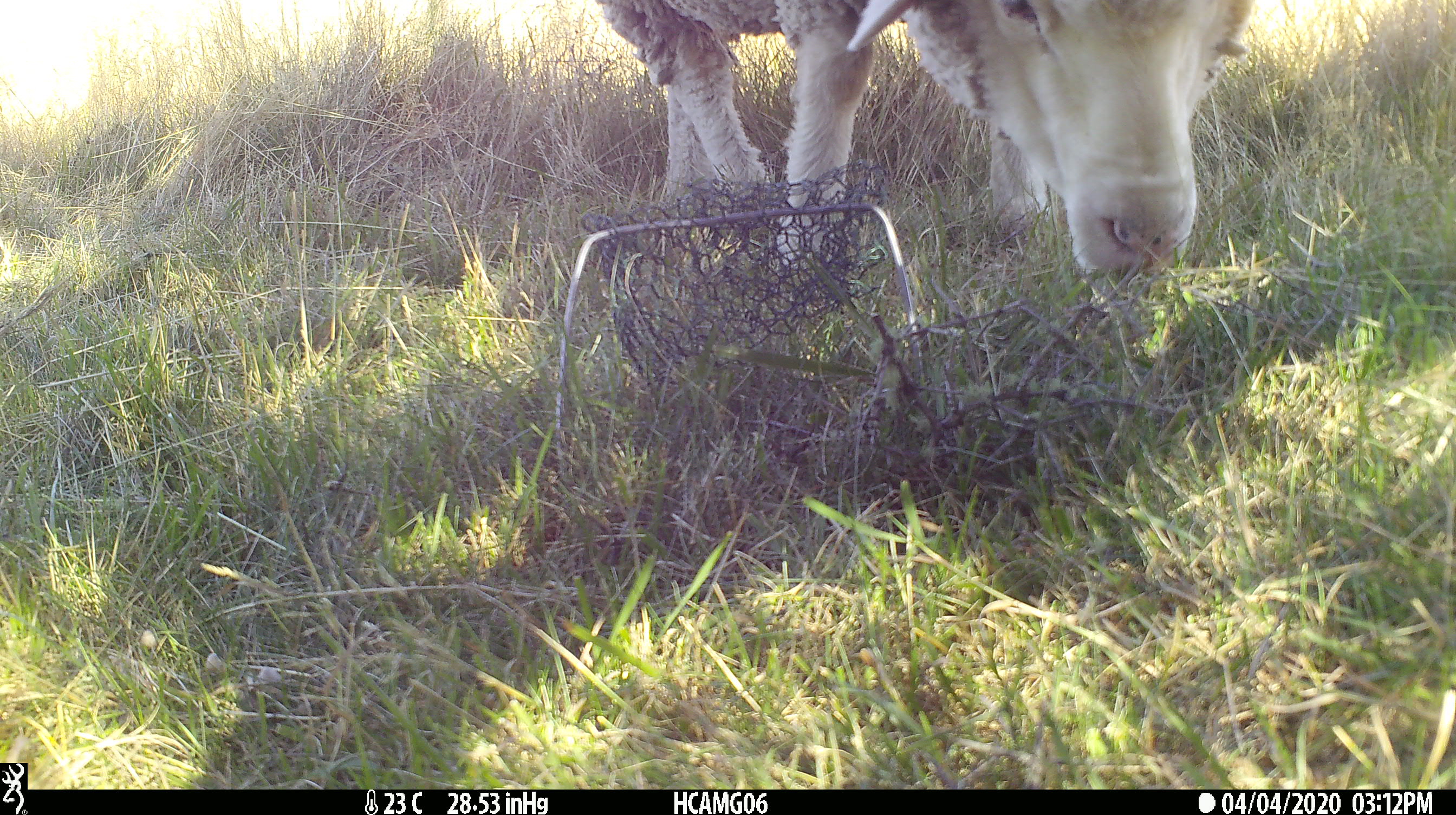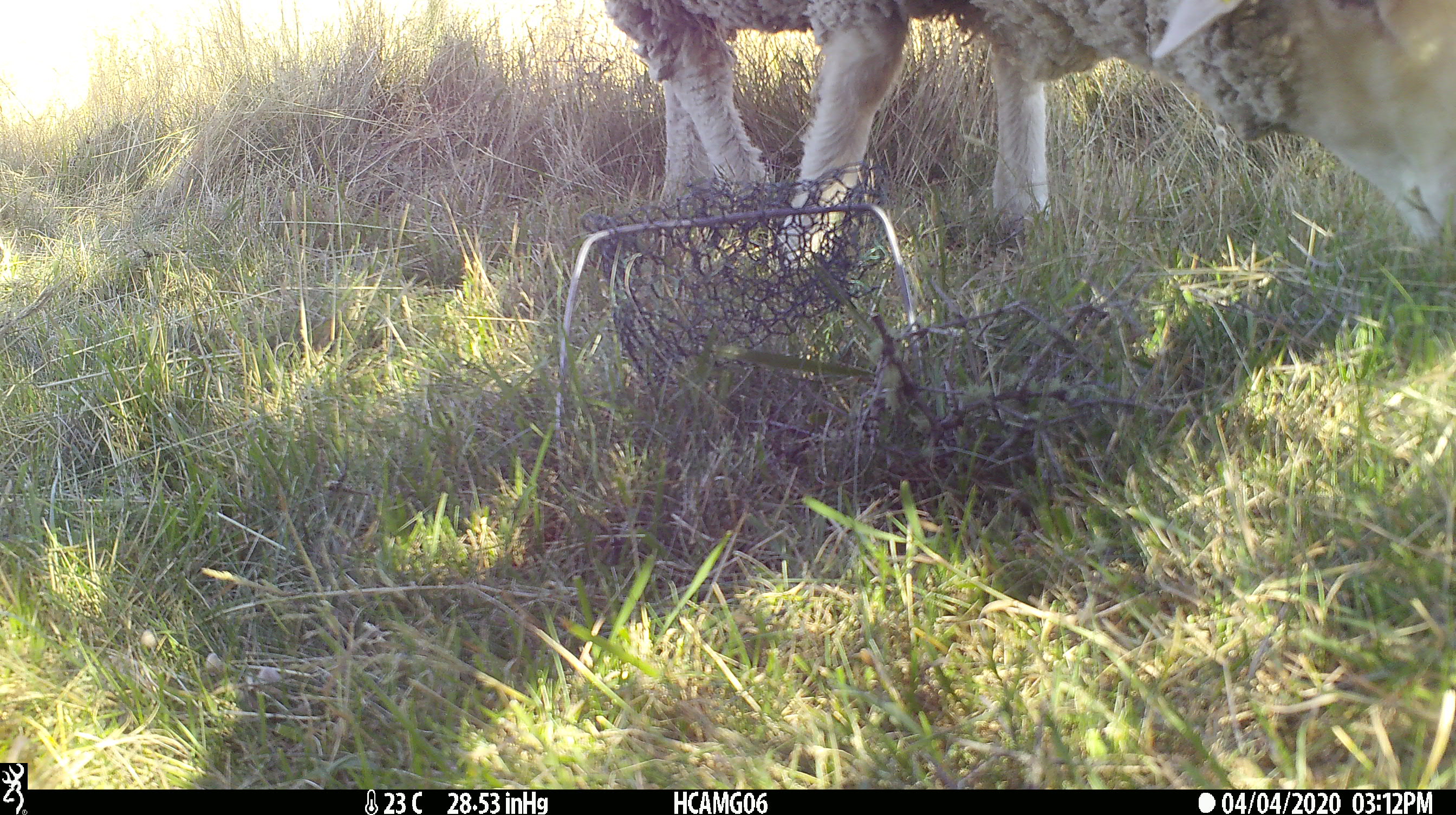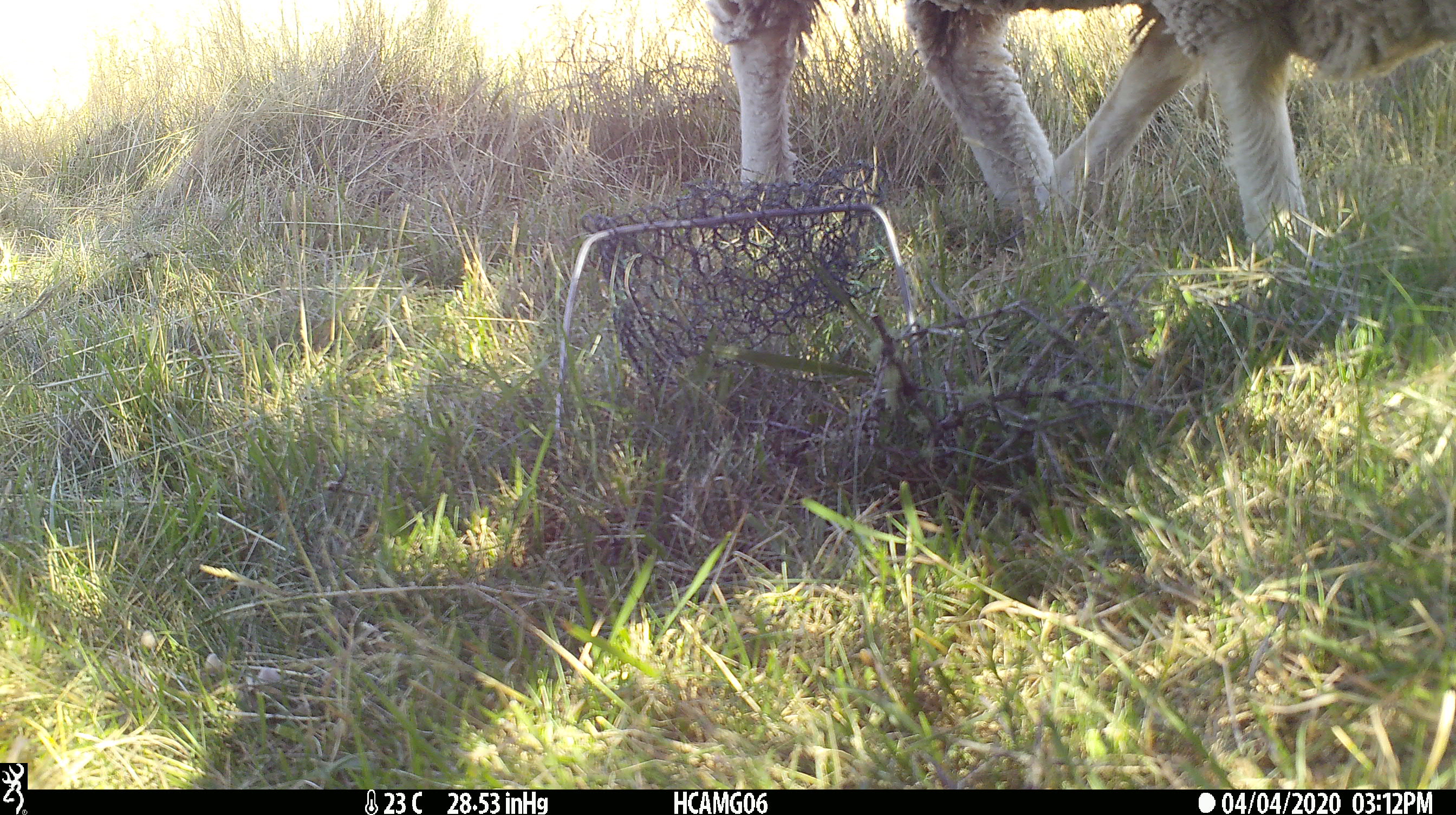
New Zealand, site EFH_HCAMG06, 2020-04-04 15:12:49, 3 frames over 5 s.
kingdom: Animalia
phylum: Chordata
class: Mammalia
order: Artiodactyla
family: Bovidae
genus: Ovis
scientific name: Ovis aries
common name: domestic sheep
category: sheep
Sheep (domestic sheep) (Ovis aries).